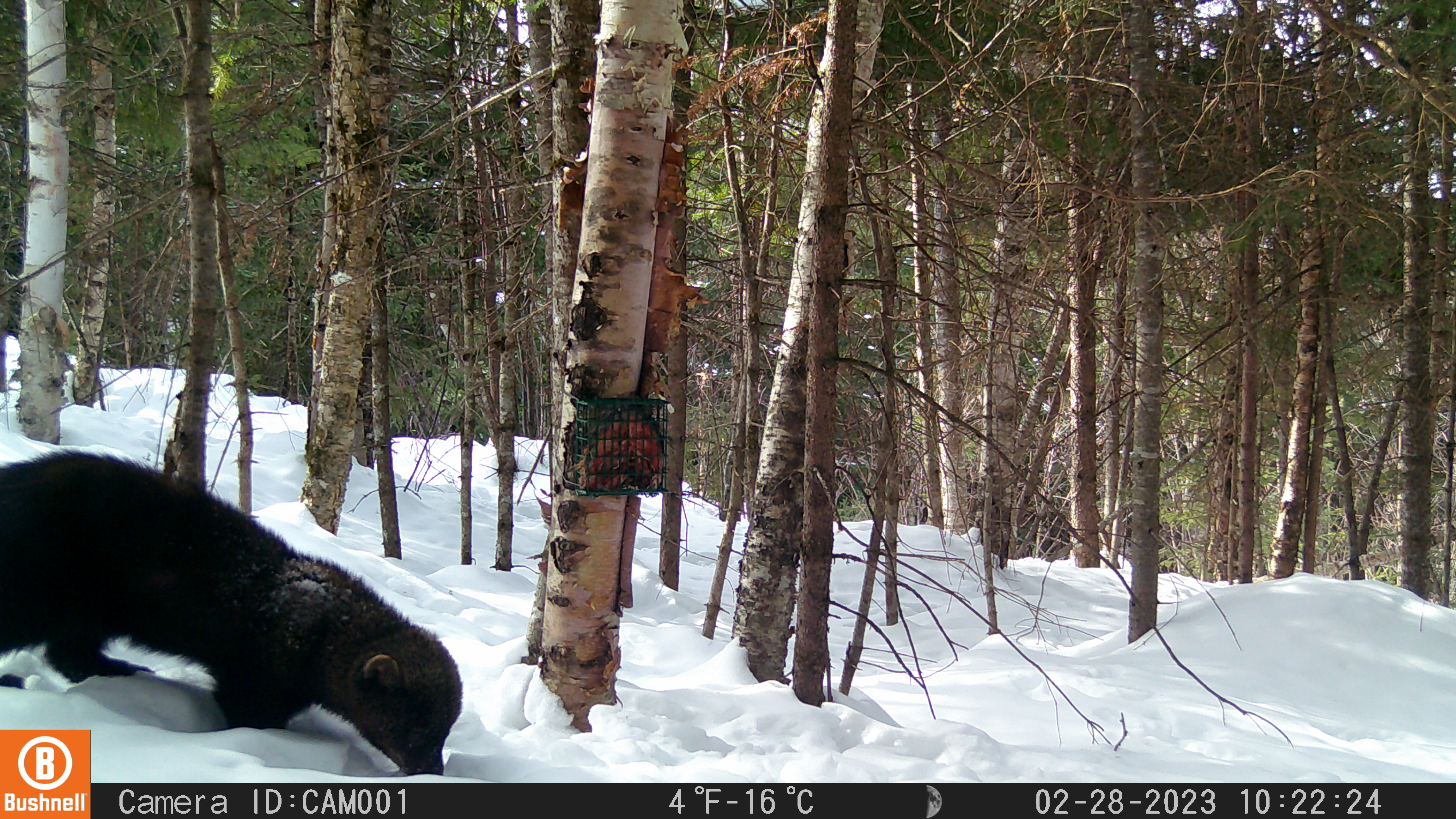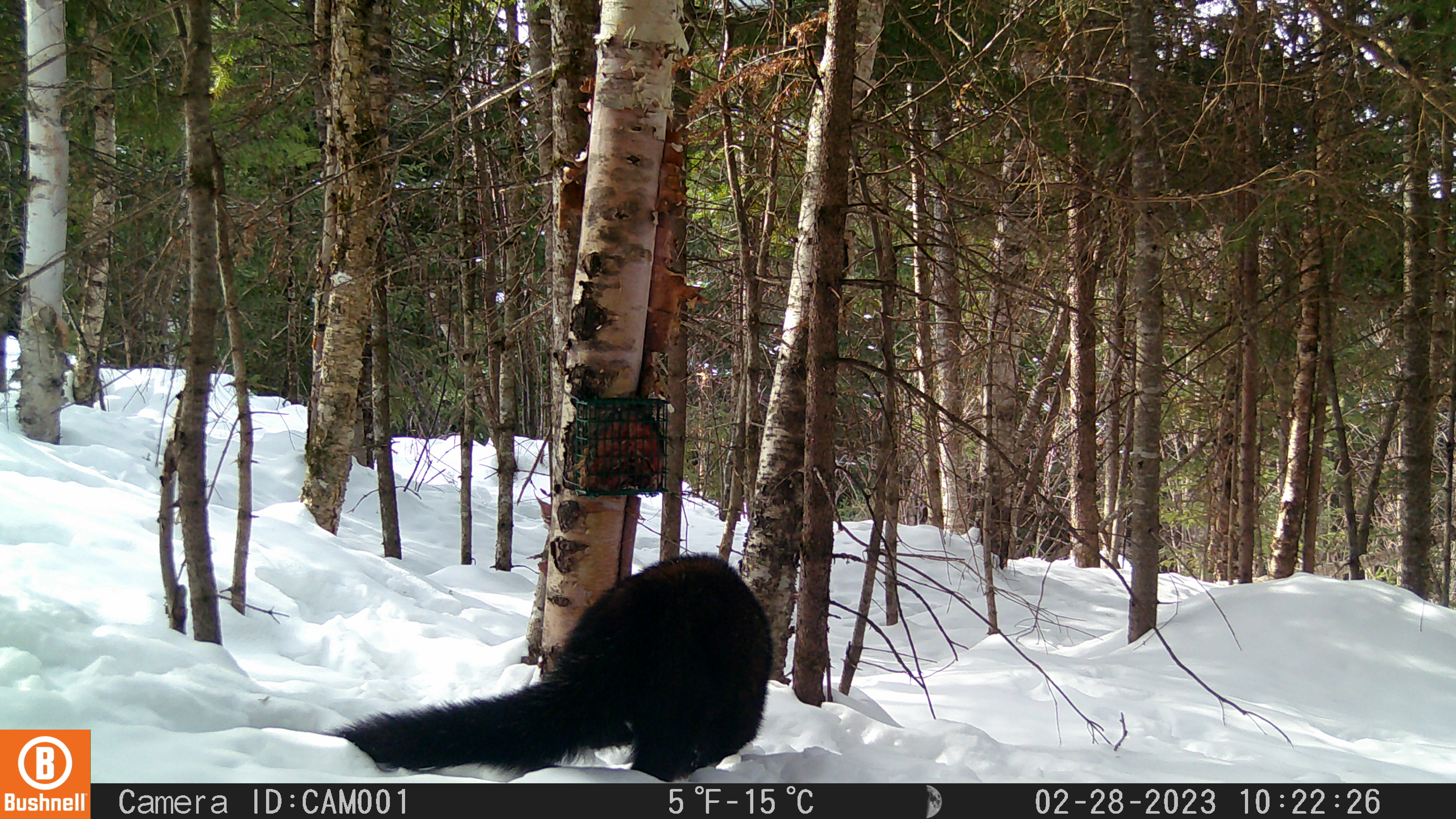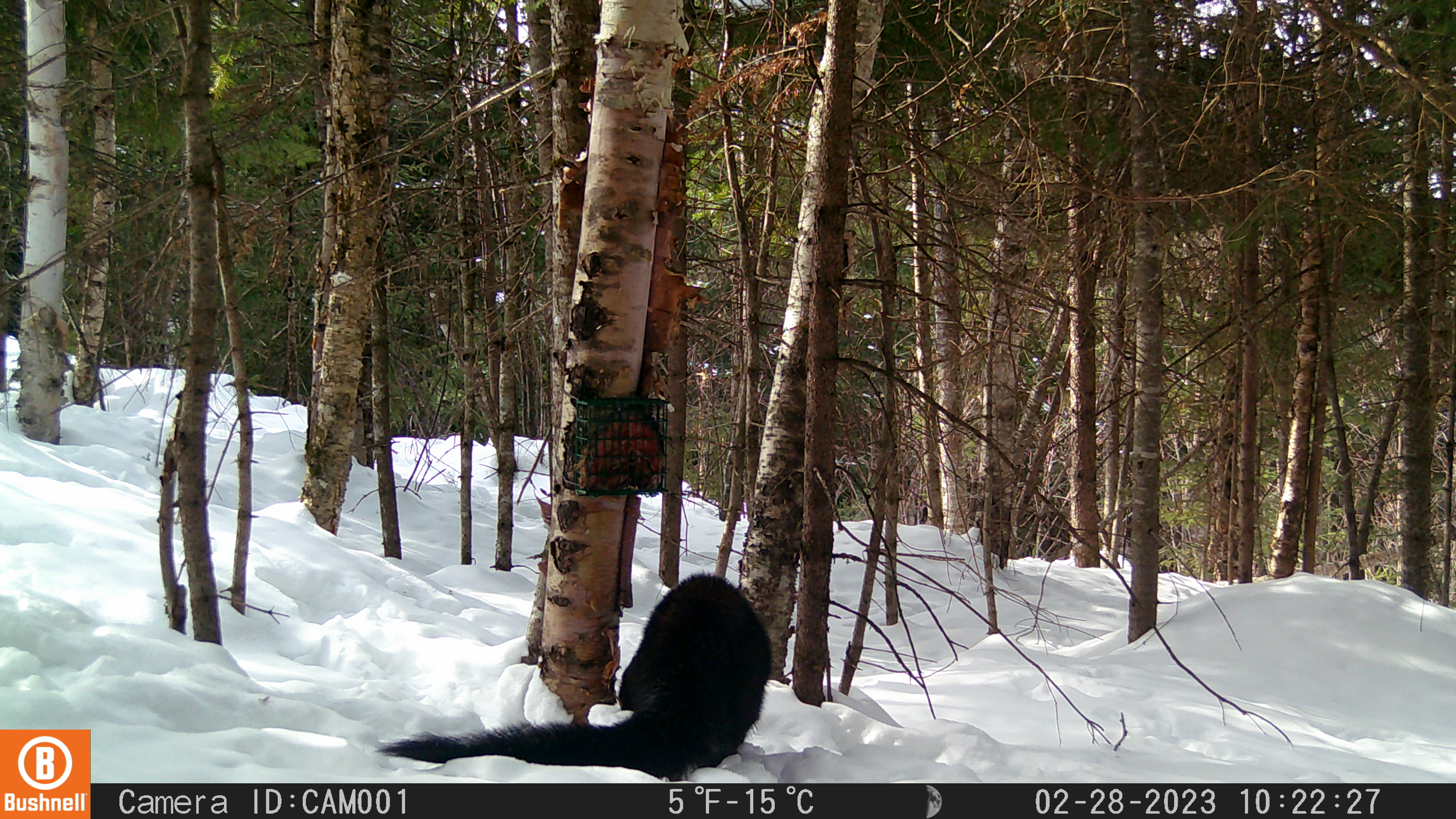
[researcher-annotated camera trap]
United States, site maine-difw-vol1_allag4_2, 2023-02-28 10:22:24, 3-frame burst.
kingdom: Animalia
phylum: Chordata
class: Mammalia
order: Carnivora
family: Mustelidae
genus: Pekania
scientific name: Pekania pennanti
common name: fisher